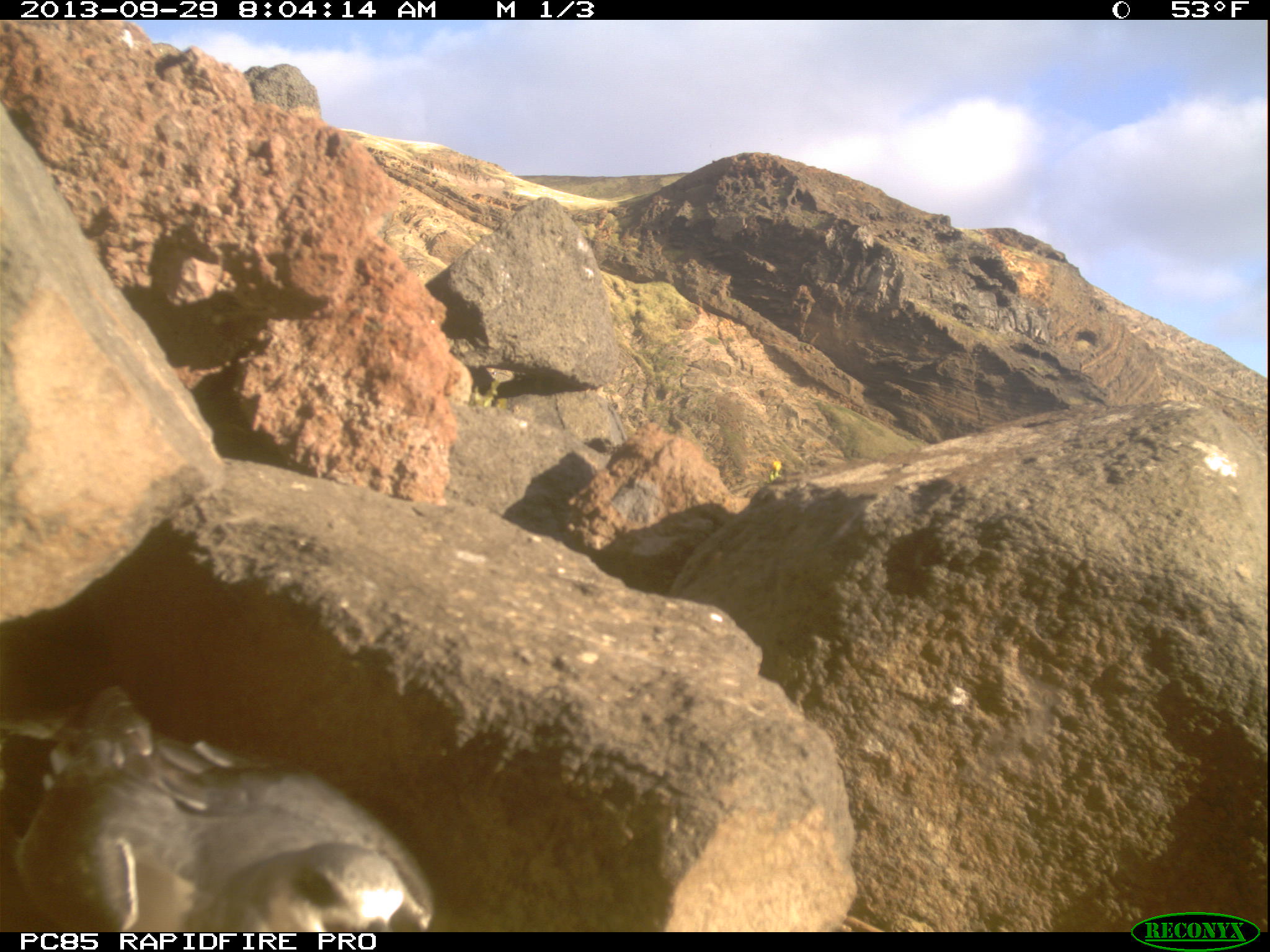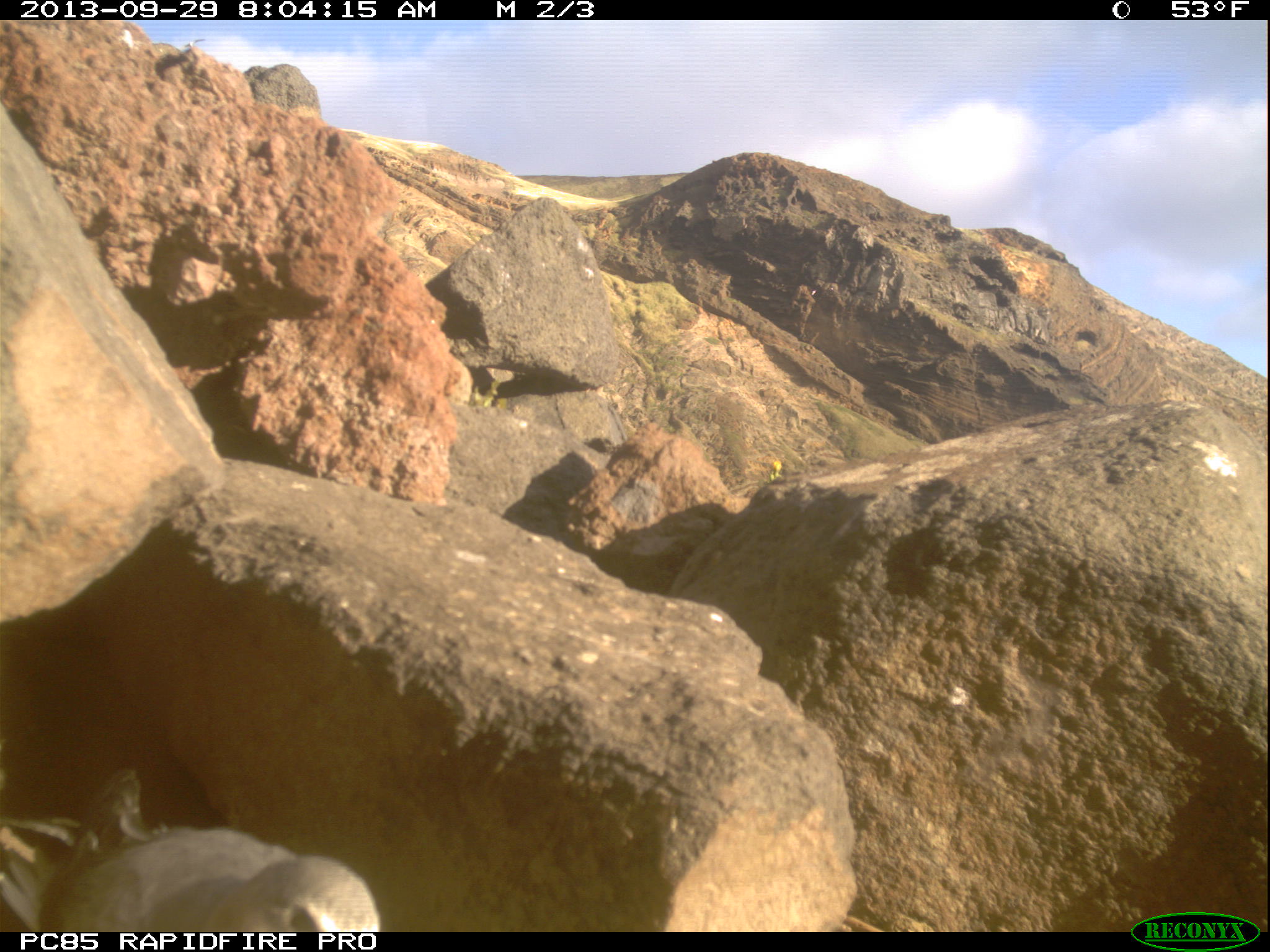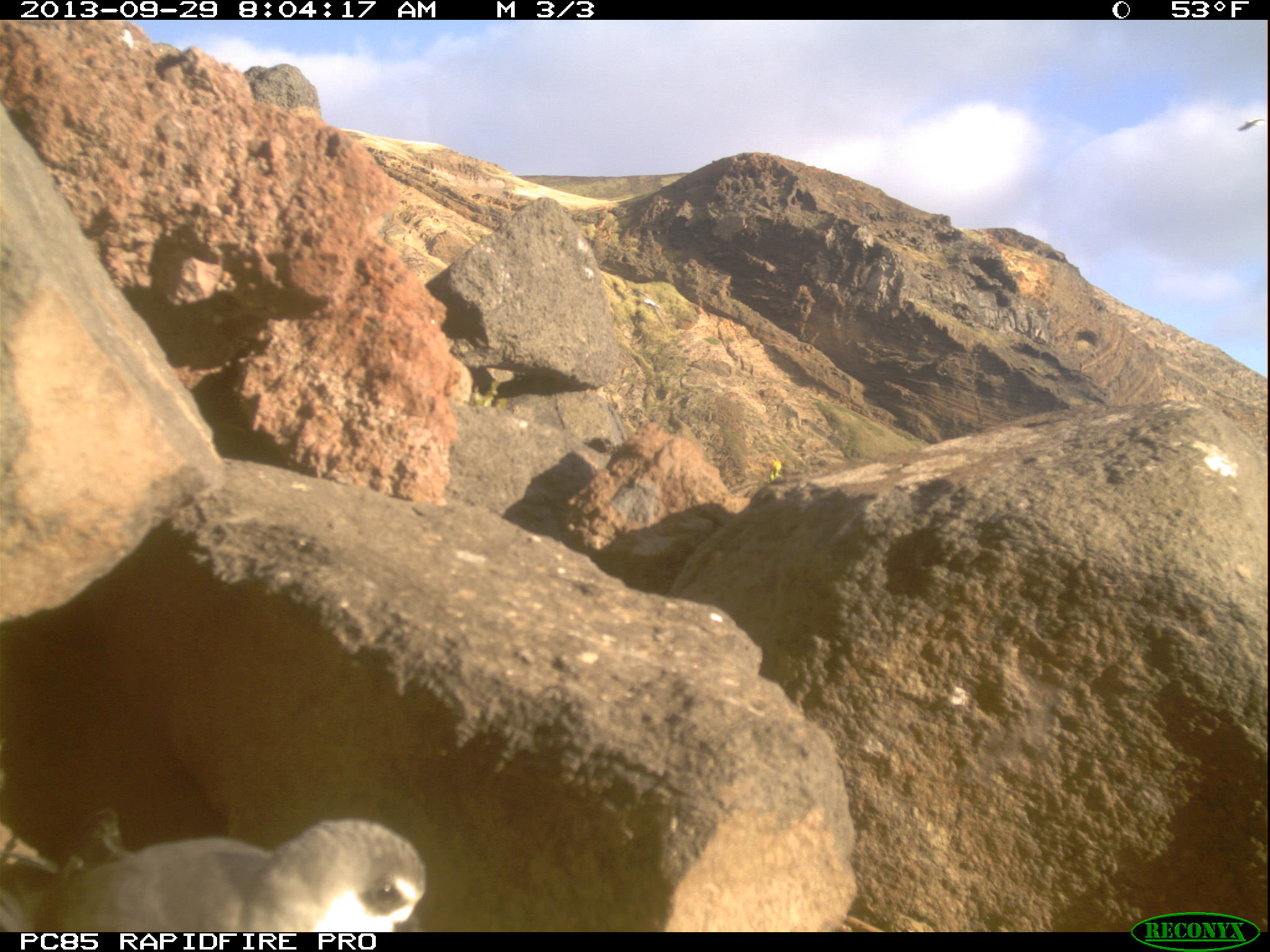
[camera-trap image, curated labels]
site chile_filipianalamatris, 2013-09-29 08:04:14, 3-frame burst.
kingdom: Animalia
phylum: Chordata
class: Aves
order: Procellariiformes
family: Procellariidae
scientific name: Procellariidae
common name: petrel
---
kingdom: Animalia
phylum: Chordata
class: Aves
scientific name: Aves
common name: bird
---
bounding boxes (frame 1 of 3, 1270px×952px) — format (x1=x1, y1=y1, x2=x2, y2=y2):
petrel: (x1=4, y1=679, x2=432, y2=935)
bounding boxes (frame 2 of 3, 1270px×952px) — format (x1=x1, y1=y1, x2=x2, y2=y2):
petrel: (x1=22, y1=769, x2=376, y2=932)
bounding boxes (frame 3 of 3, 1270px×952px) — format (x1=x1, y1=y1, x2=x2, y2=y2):
bird: (x1=1234, y1=113, x2=1268, y2=132)
petrel: (x1=3, y1=811, x2=424, y2=933)